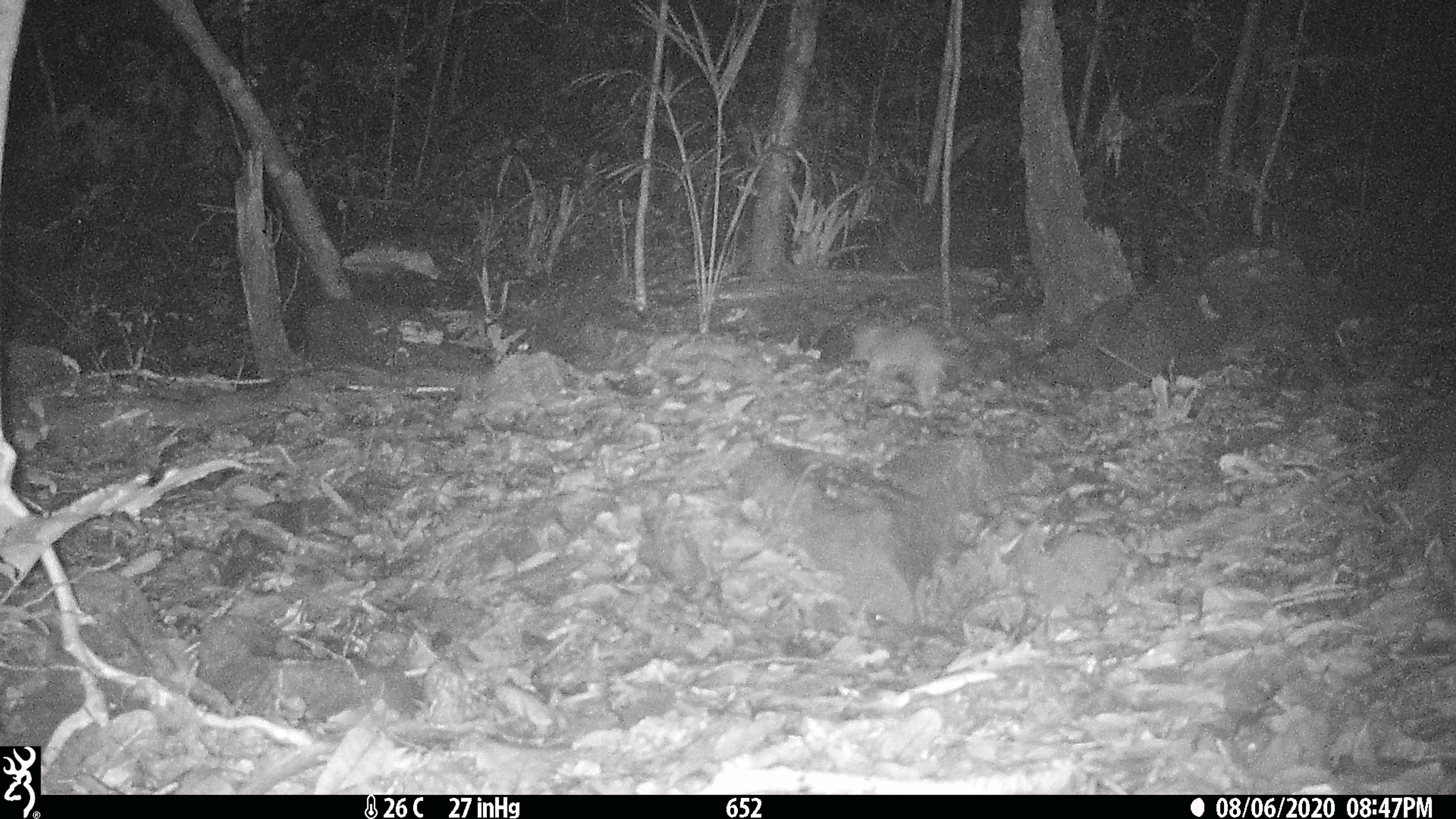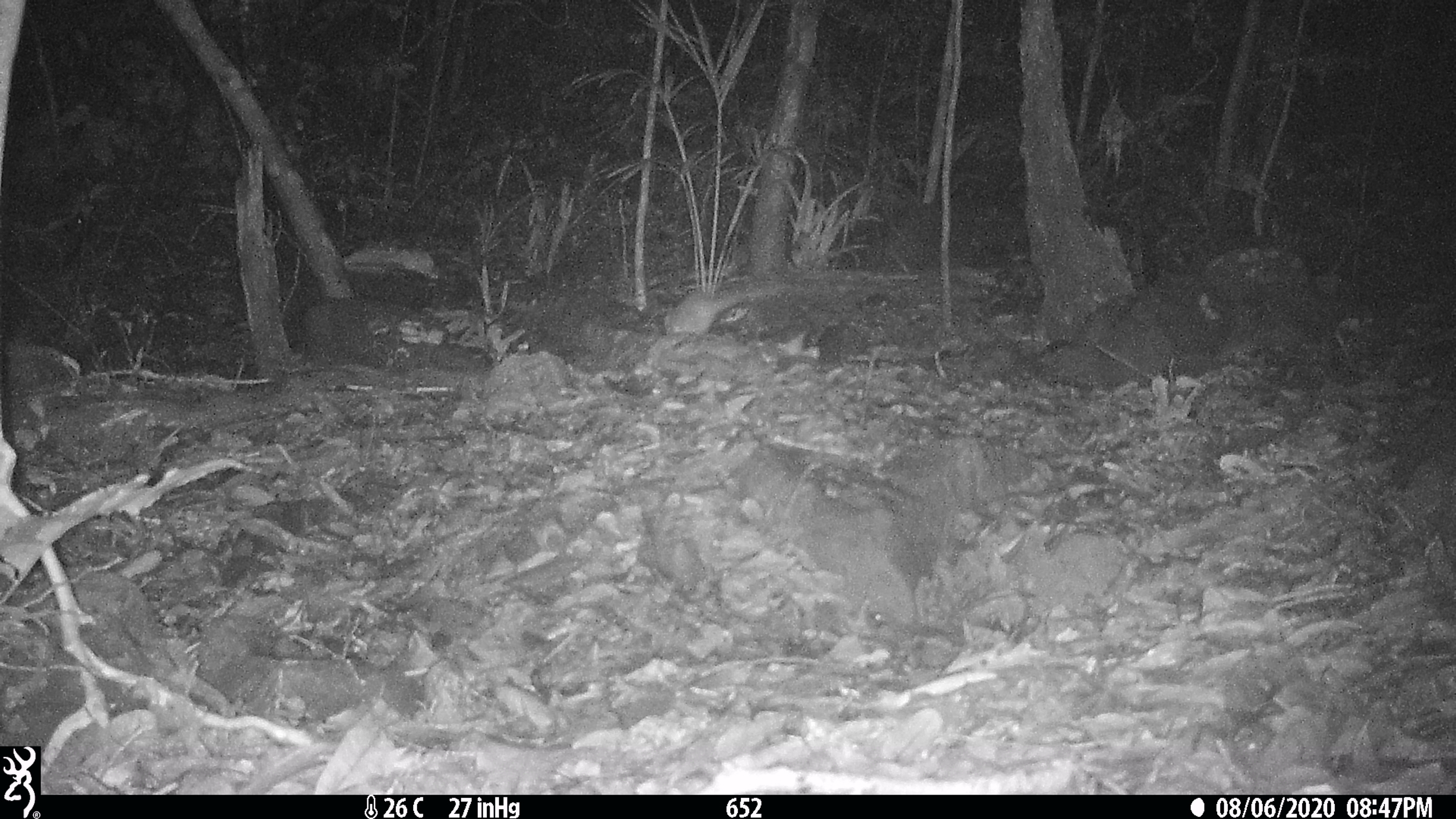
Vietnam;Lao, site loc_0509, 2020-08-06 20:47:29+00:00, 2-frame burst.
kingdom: Animalia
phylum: Chordata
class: Mammalia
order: Carnivora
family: Mustelidae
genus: Melogale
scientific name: Melogale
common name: ferret badger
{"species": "ferret badger (Melogale)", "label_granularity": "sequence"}